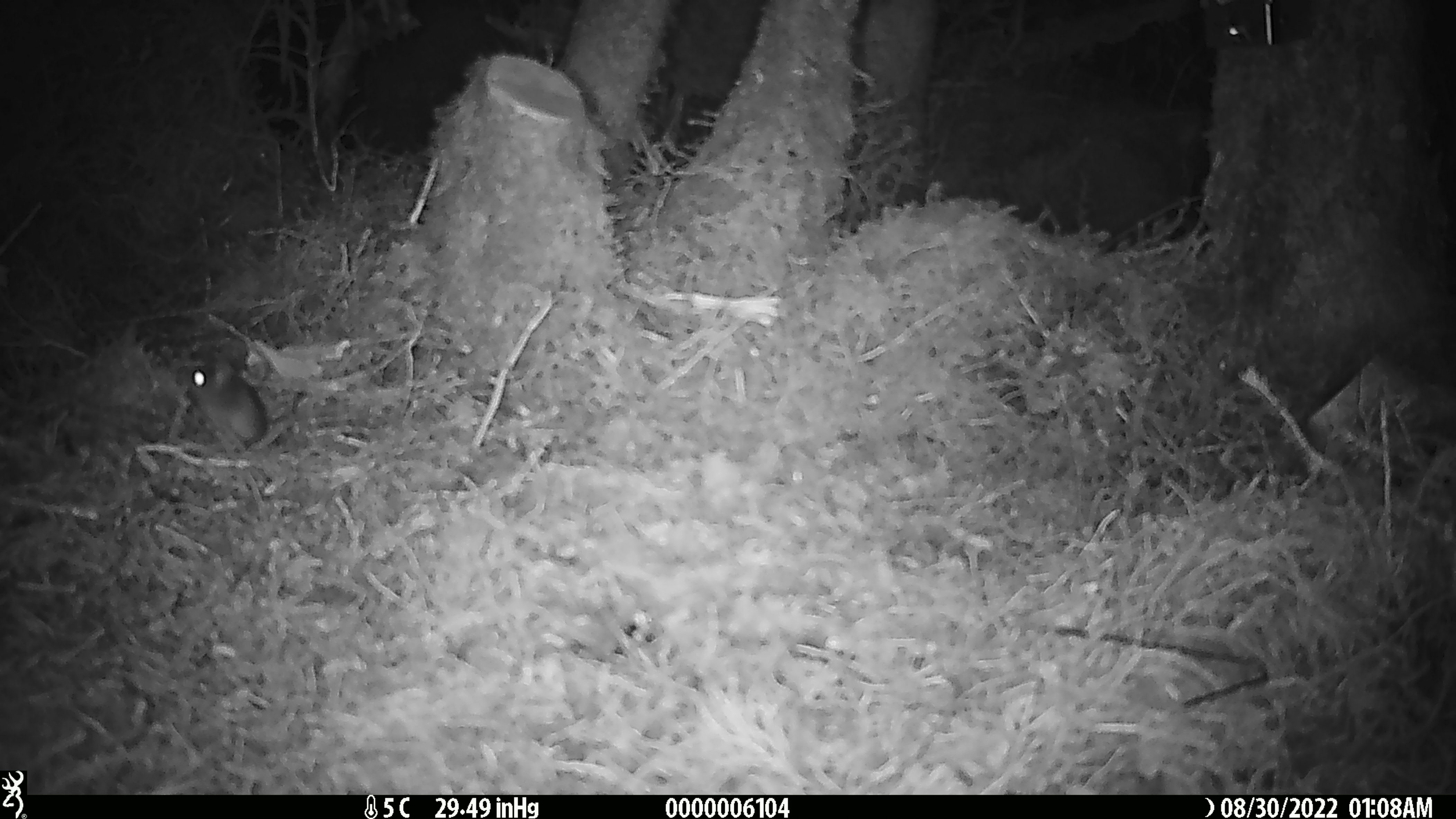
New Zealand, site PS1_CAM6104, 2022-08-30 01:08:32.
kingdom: Animalia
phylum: Chordata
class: Mammalia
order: Rodentia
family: Muridae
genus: Mus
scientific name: Mus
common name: mouse